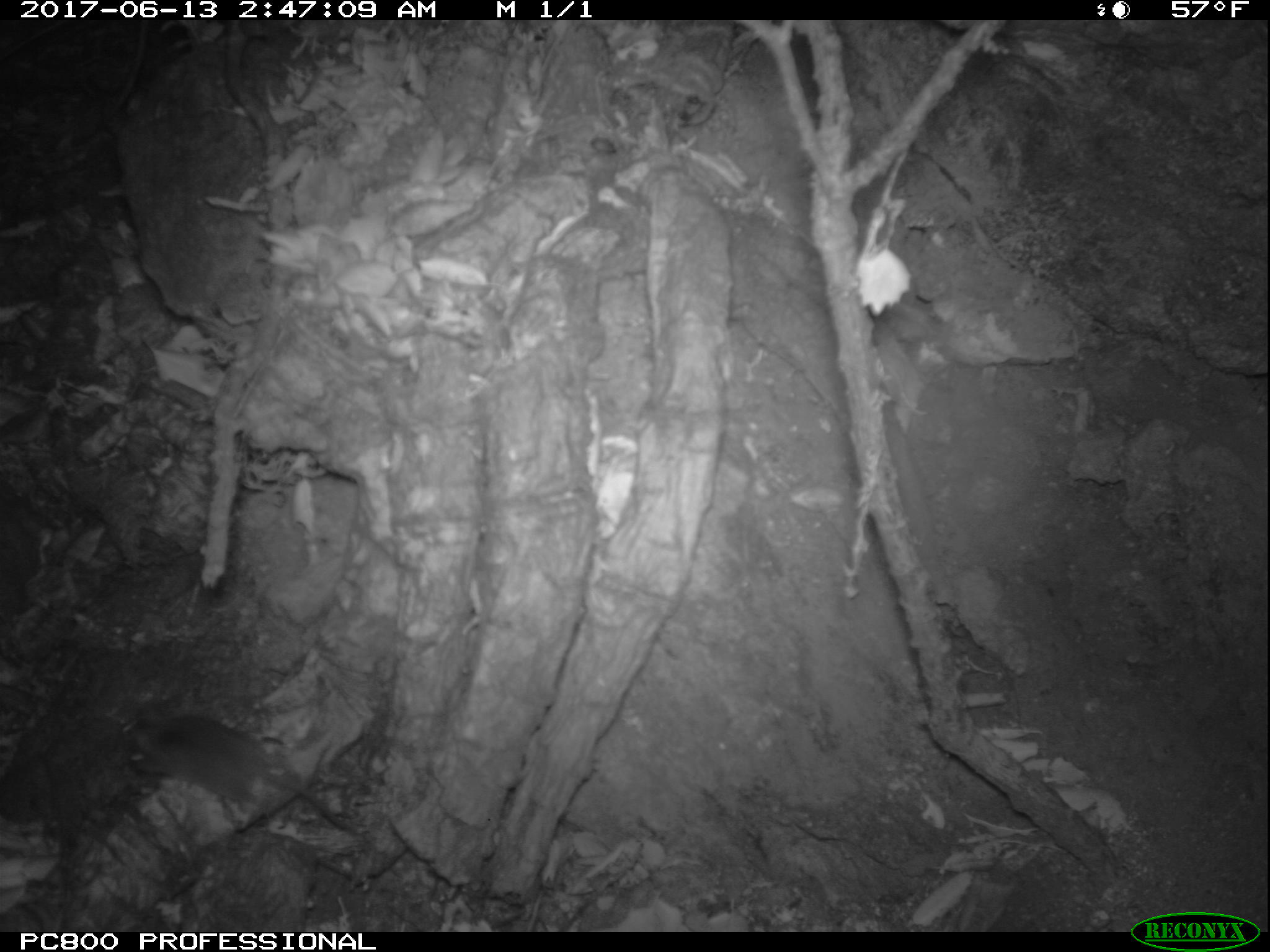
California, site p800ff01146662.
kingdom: Animalia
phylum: Chordata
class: Mammalia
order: Rodentia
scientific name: Rodentia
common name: rodent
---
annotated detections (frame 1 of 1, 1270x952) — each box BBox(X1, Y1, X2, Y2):
rodent: BBox(123, 713, 353, 831)